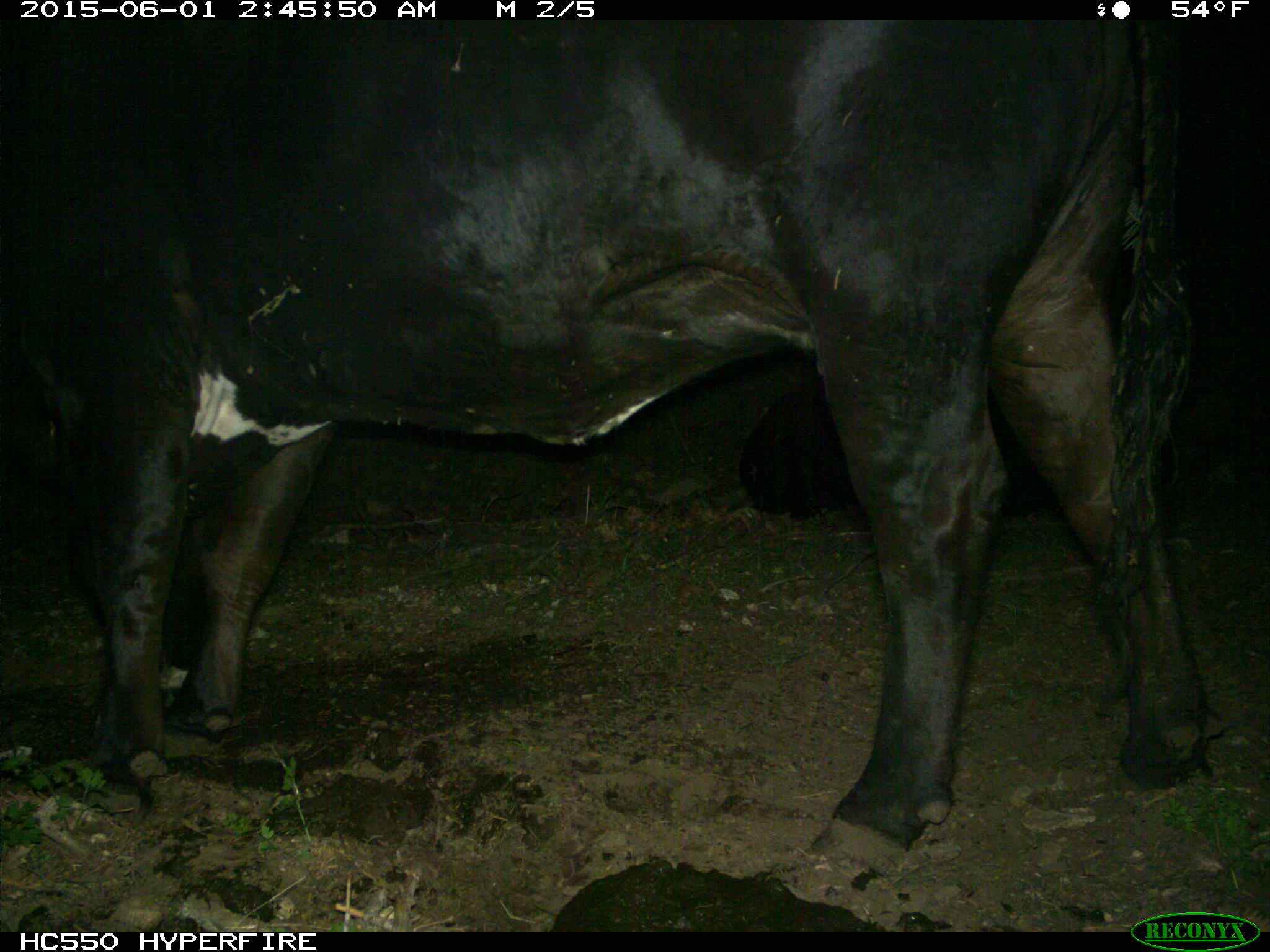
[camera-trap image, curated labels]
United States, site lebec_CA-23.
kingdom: Animalia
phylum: Chordata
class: Mammalia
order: Artiodactyla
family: Bovidae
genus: Bos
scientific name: Bos taurus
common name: domestic cow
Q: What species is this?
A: Bos taurus (domestic cow).